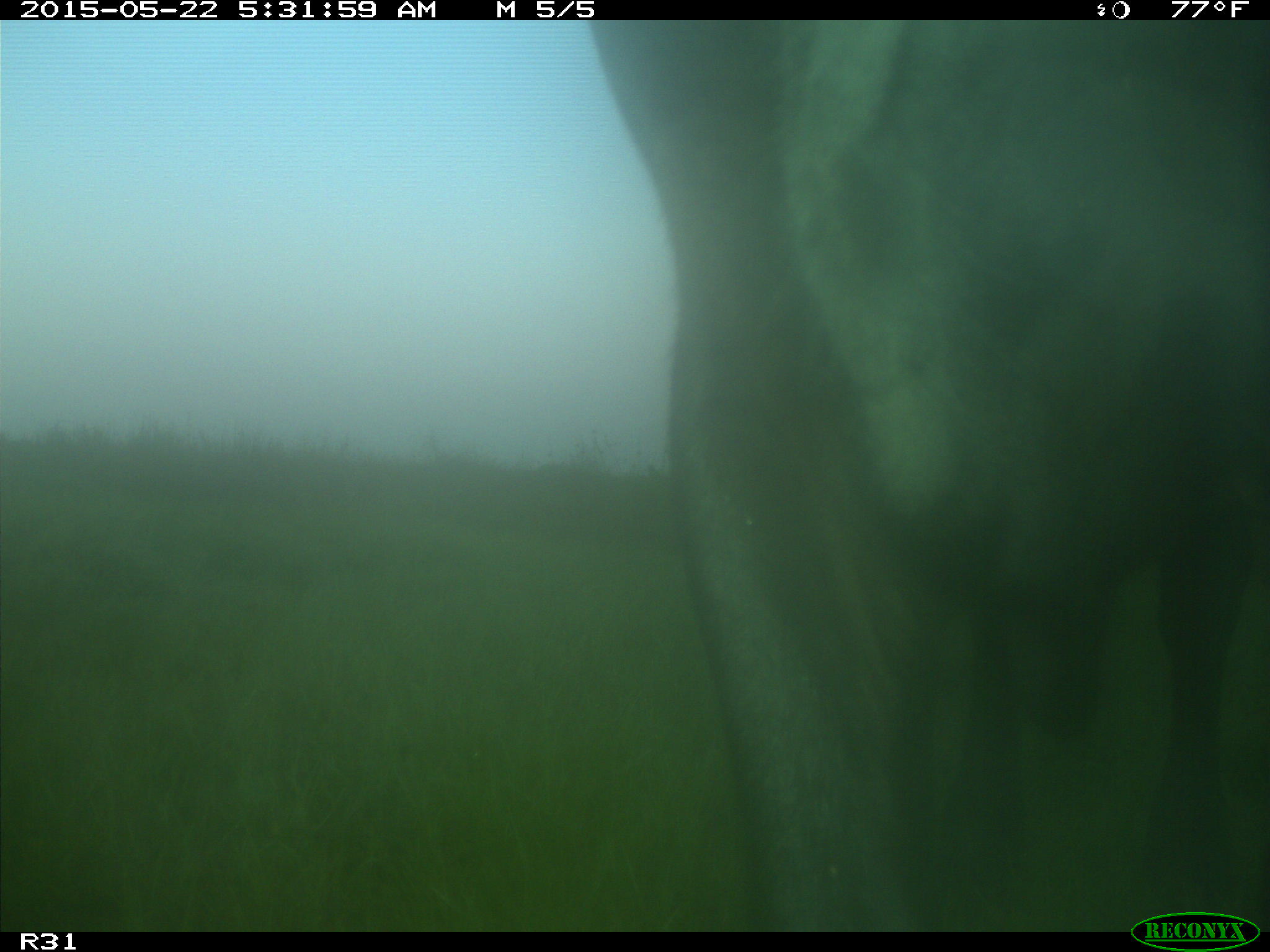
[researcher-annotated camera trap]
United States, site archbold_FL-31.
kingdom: Animalia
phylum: Chordata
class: Mammalia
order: Artiodactyla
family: Bovidae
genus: Bos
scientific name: Bos taurus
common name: domestic cow